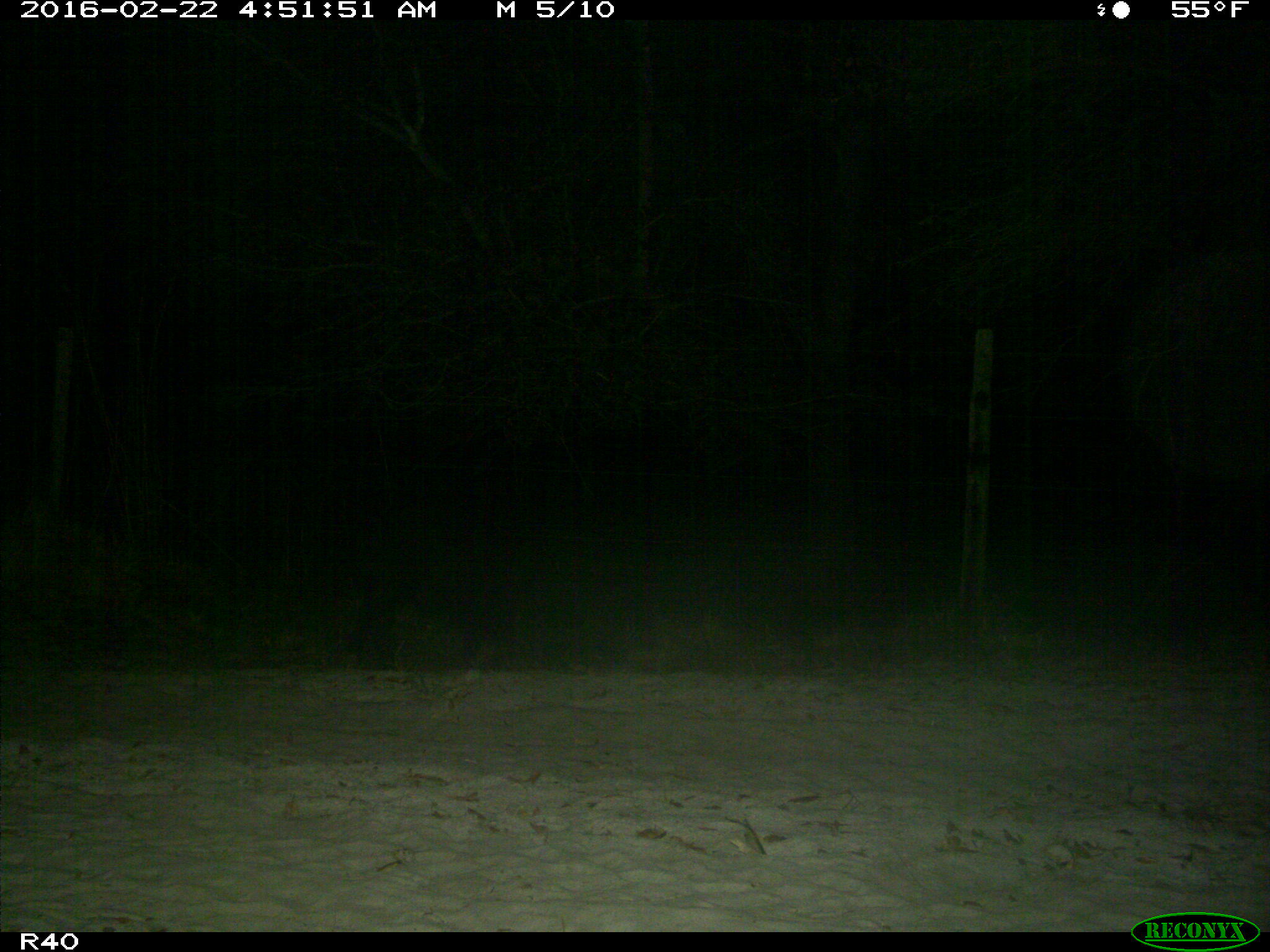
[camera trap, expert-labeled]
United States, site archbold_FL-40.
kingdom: Animalia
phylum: Chordata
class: Mammalia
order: Artiodactyla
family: Suidae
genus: Sus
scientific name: Sus scrofa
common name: wild boar